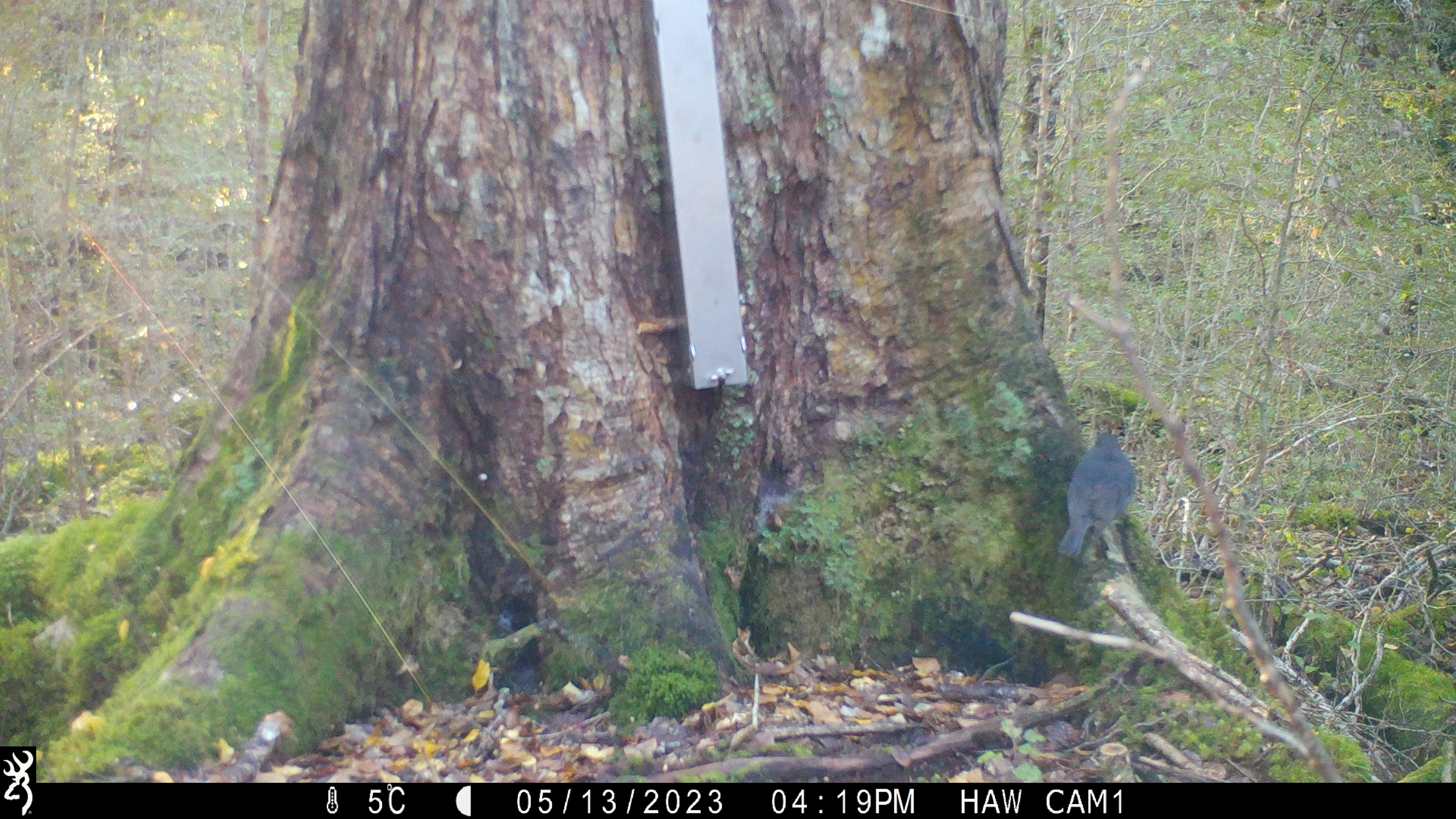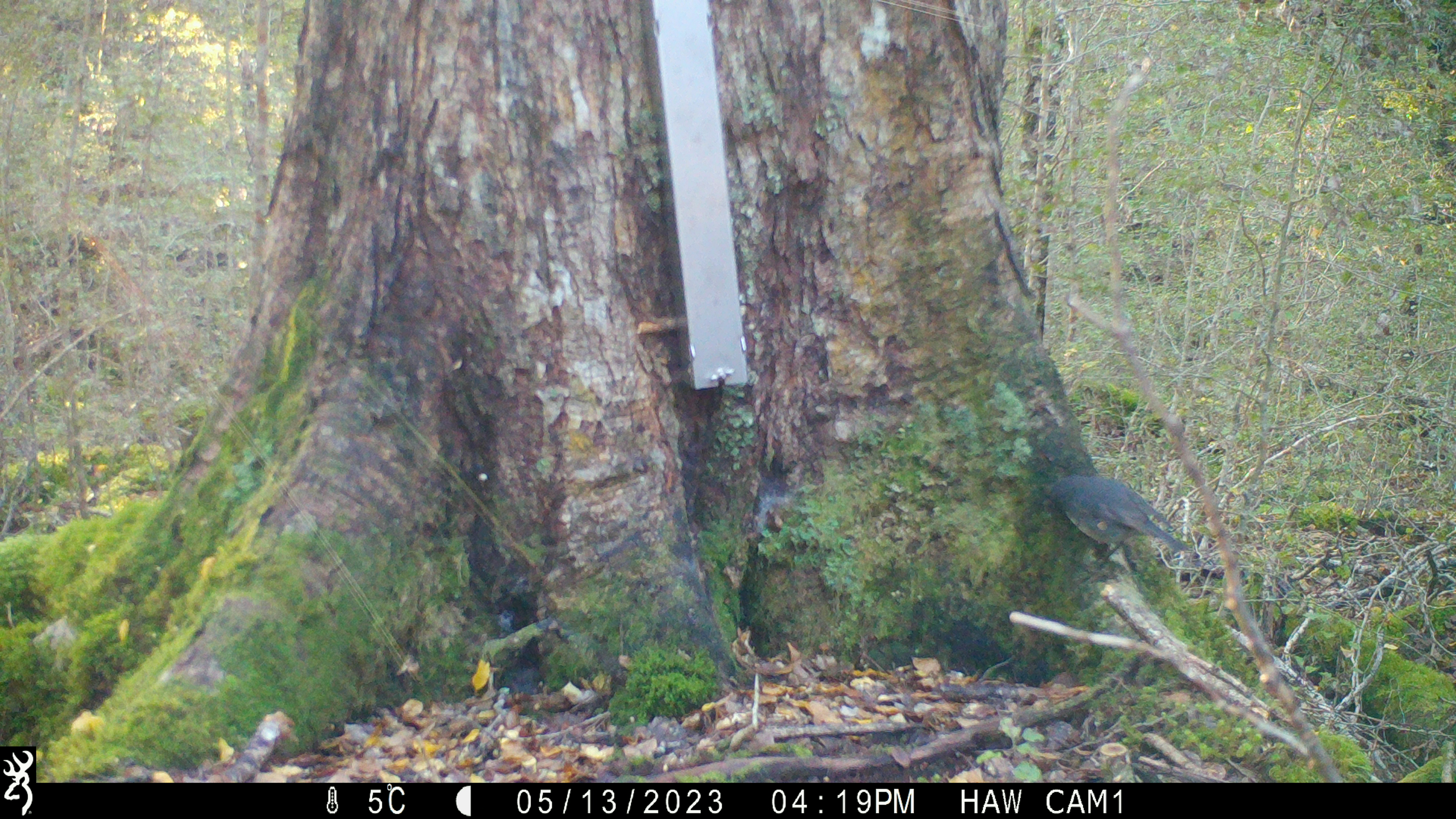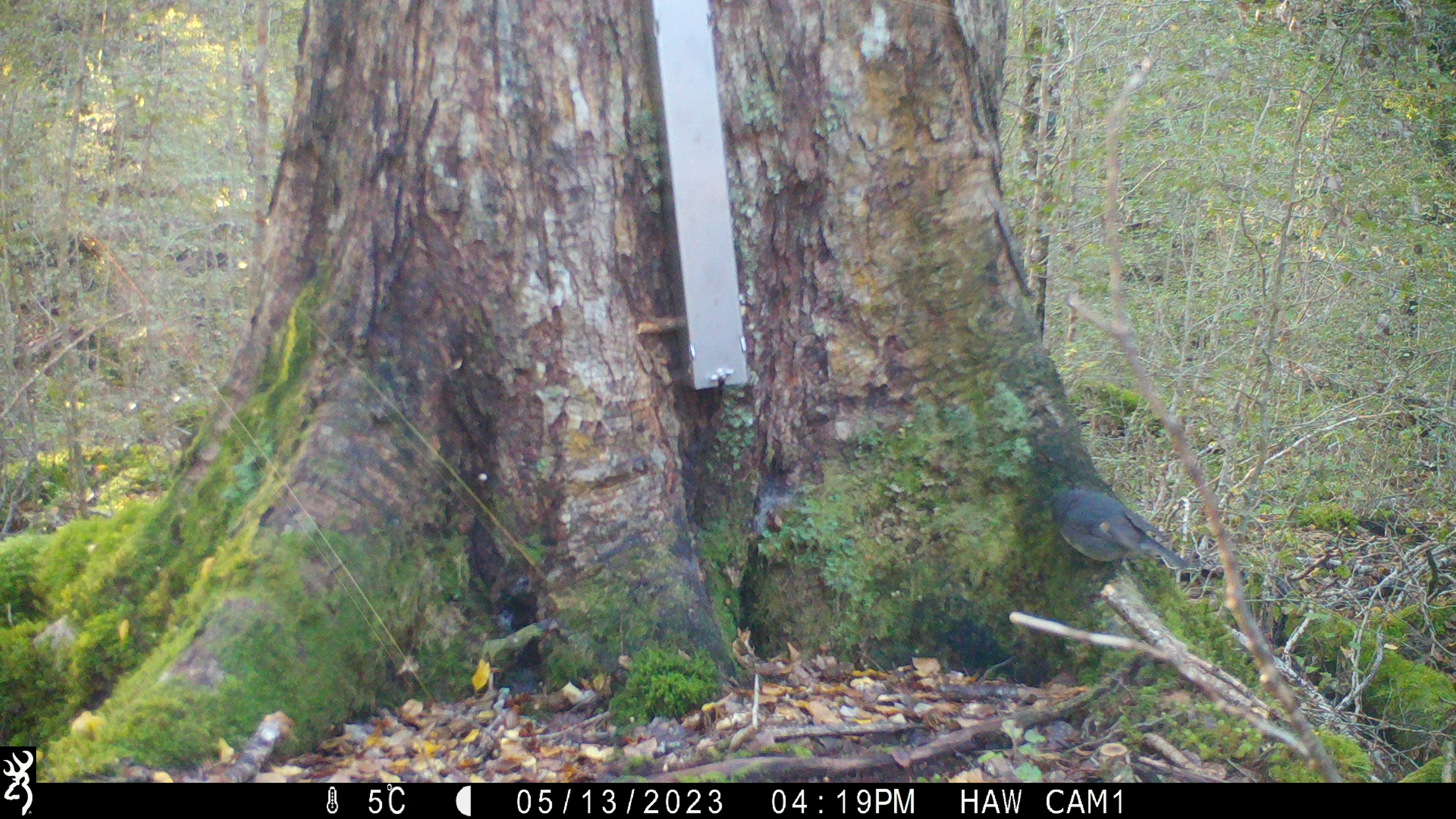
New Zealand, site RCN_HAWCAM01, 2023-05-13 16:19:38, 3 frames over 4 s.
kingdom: Animalia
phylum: Chordata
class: Aves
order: Passeriformes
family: Petroicidae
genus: Petroica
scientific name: Petroica australis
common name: new zealand robin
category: robin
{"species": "robin (new zealand robin) (Petroica australis)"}